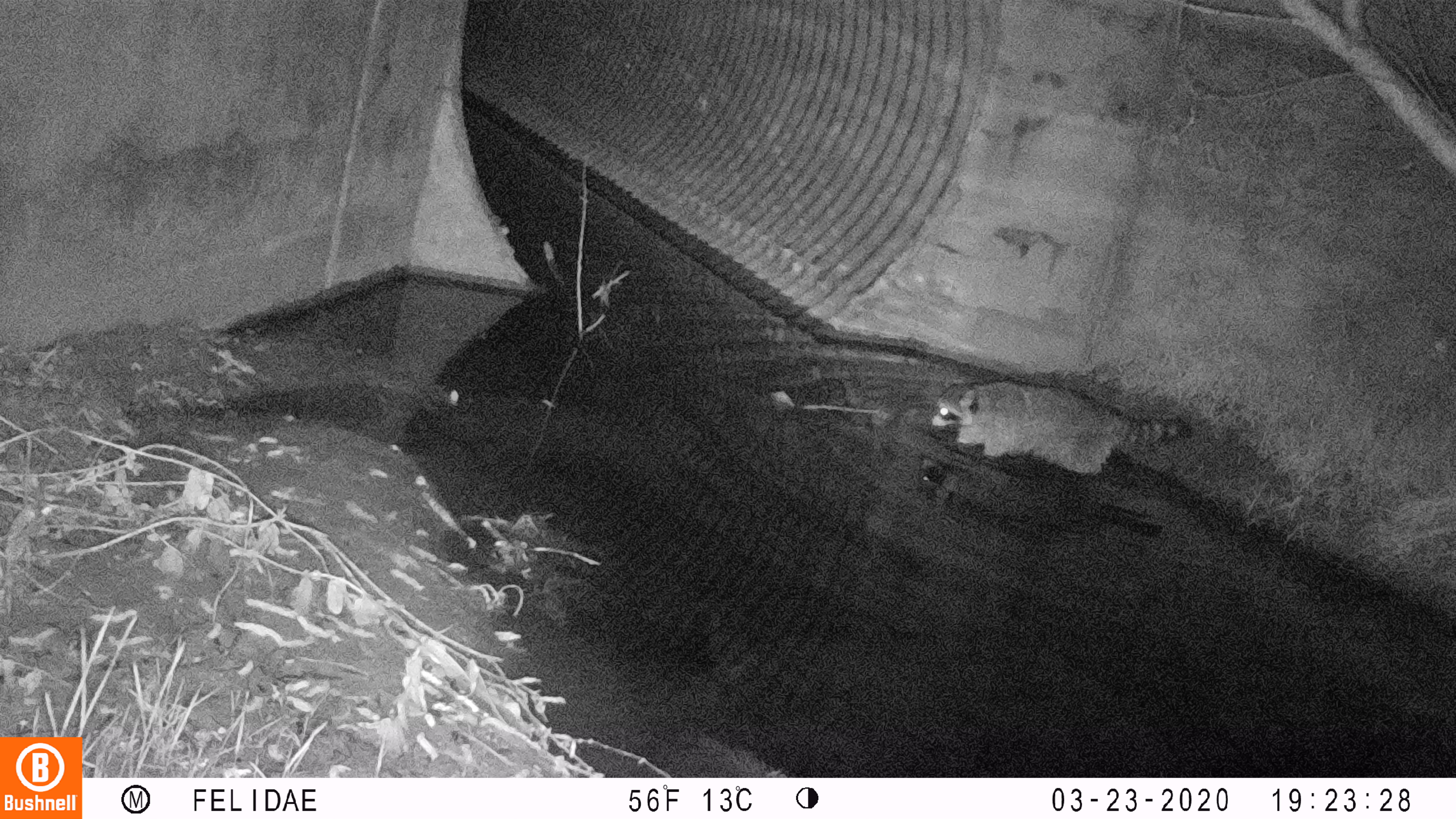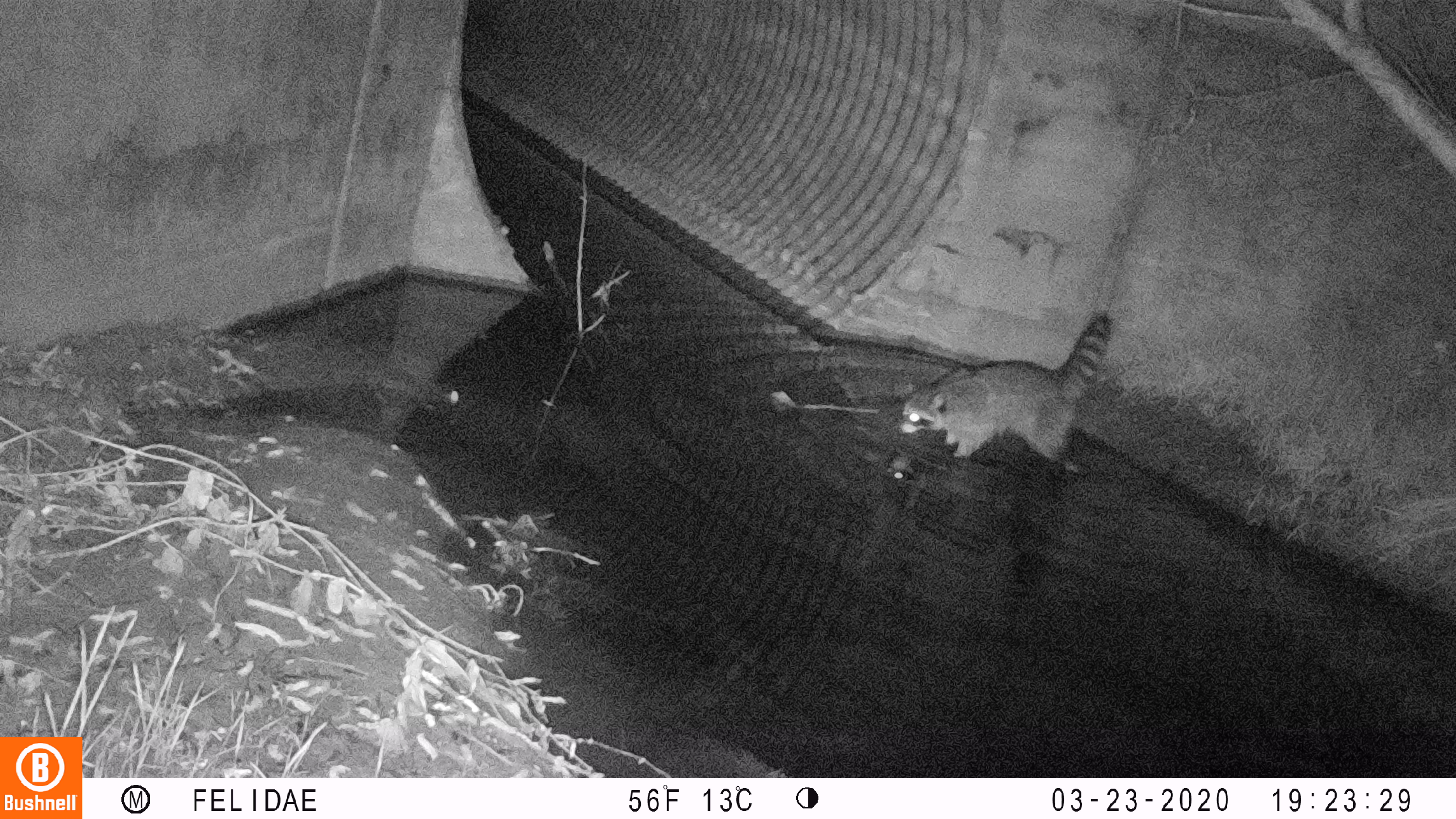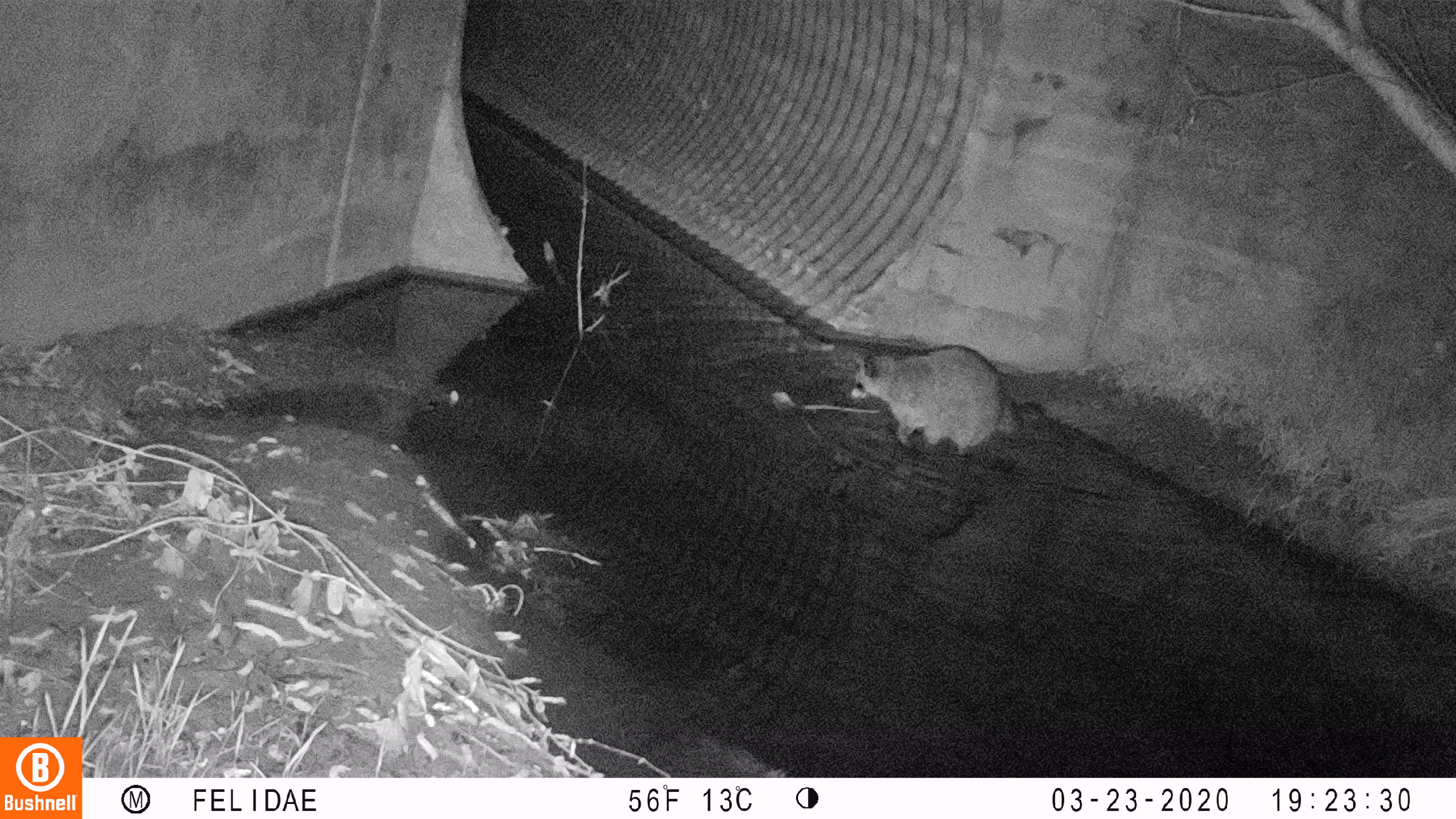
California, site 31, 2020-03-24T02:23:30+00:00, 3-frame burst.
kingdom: Animalia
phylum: Chordata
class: Mammalia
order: Carnivora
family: Procyonidae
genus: Procyon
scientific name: Procyon lotor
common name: raccoon